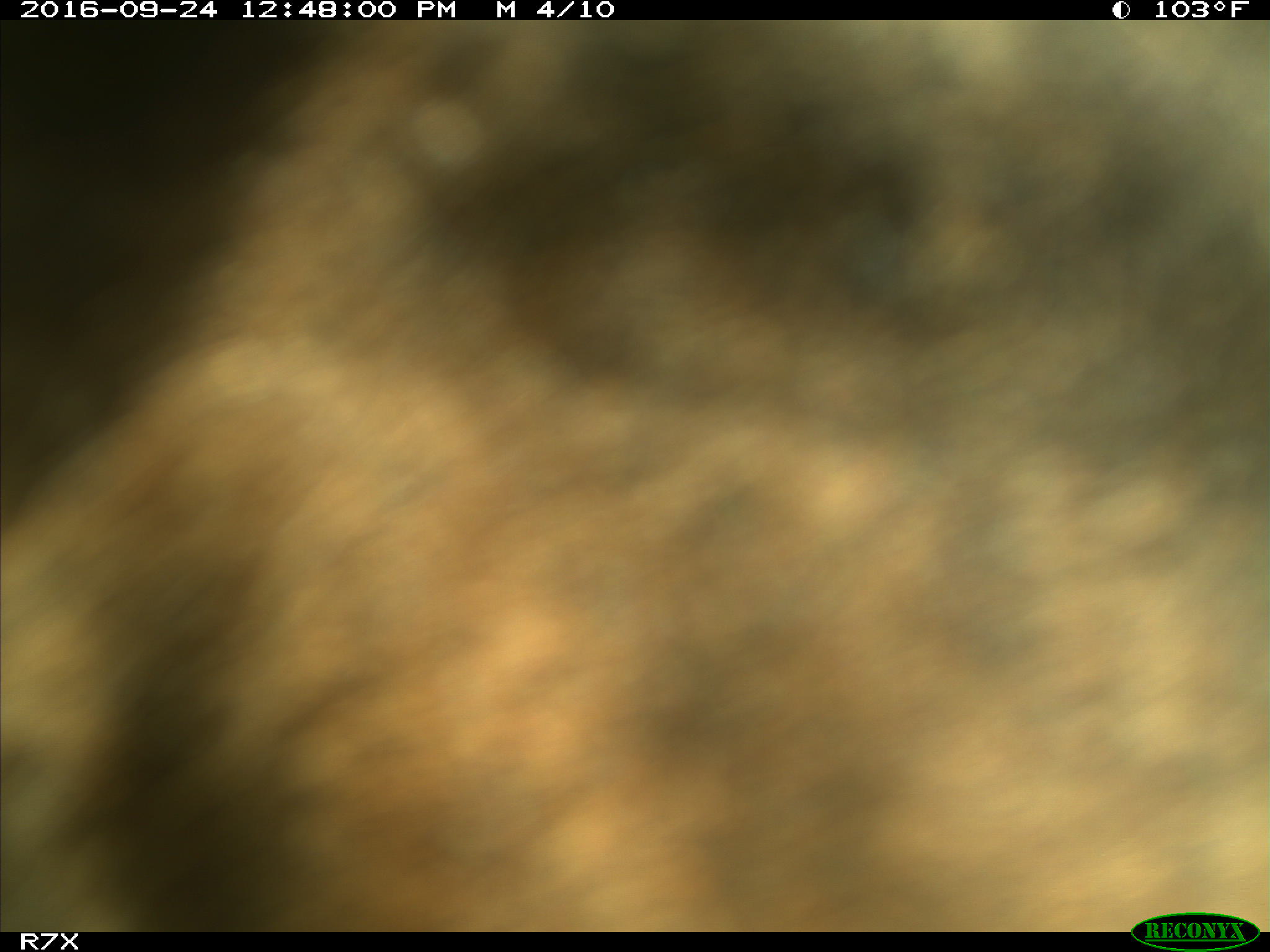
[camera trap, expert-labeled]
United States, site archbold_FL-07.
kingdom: Animalia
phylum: Chordata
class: Mammalia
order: Artiodactyla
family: Bovidae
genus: Bos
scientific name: Bos taurus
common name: domestic cow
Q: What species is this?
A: Bos taurus (domestic cow).